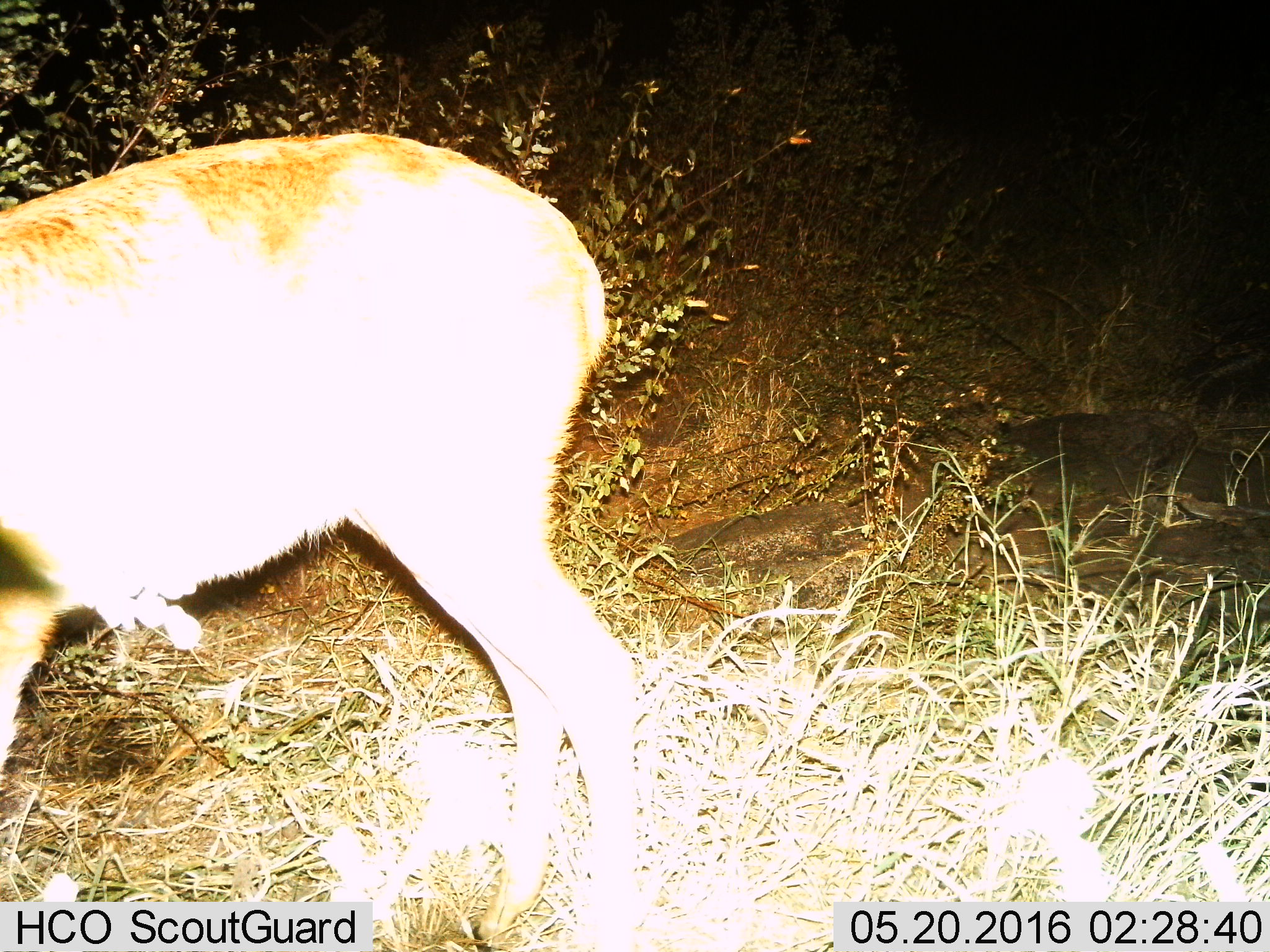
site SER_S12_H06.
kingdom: Animalia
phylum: Chordata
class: Mammalia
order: Artiodactyla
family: Bovidae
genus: Redunca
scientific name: Redunca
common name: reedbuck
Reedbuck (Redunca), count 1. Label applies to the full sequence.